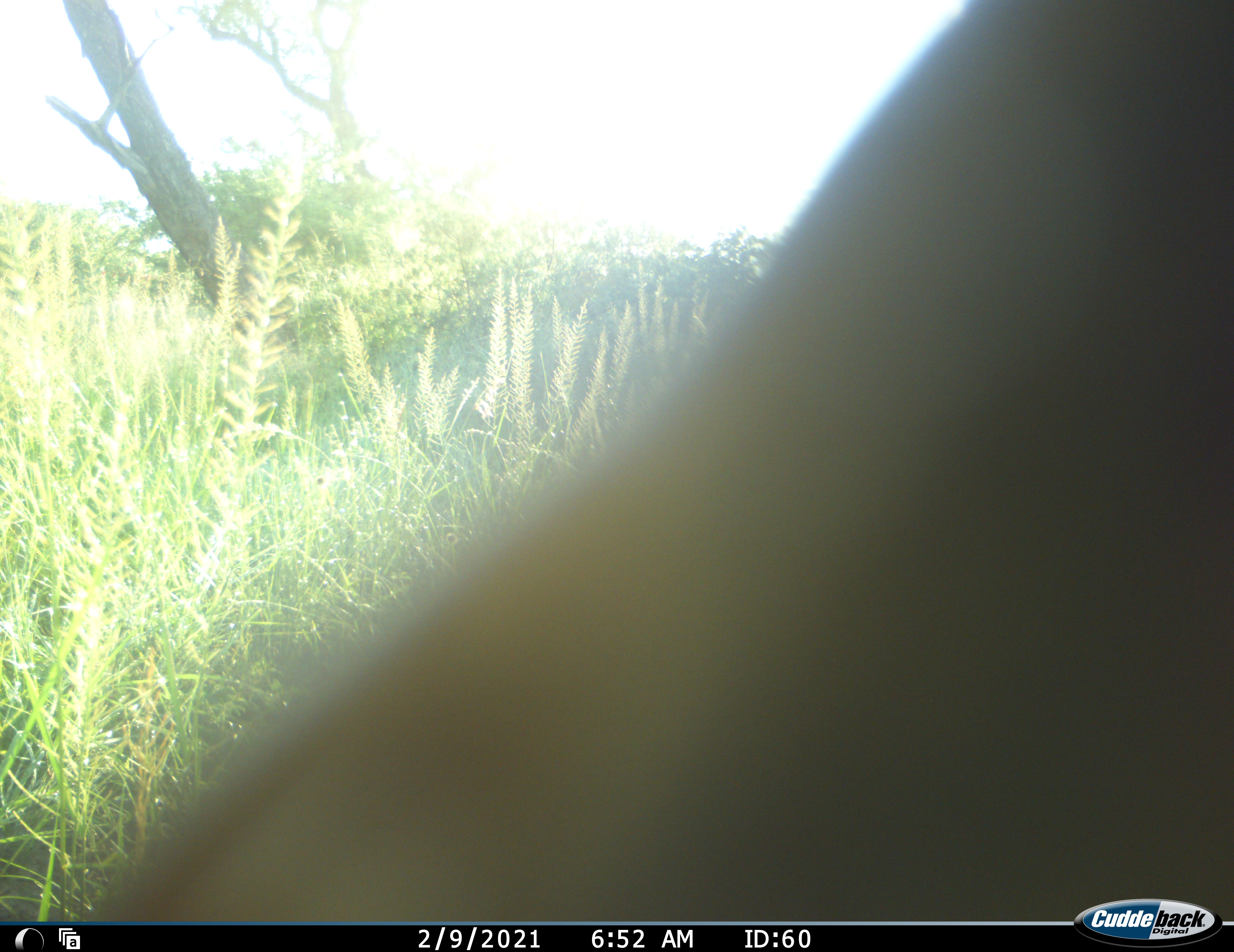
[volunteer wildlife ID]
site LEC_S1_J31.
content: unidentified animal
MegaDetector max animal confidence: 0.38